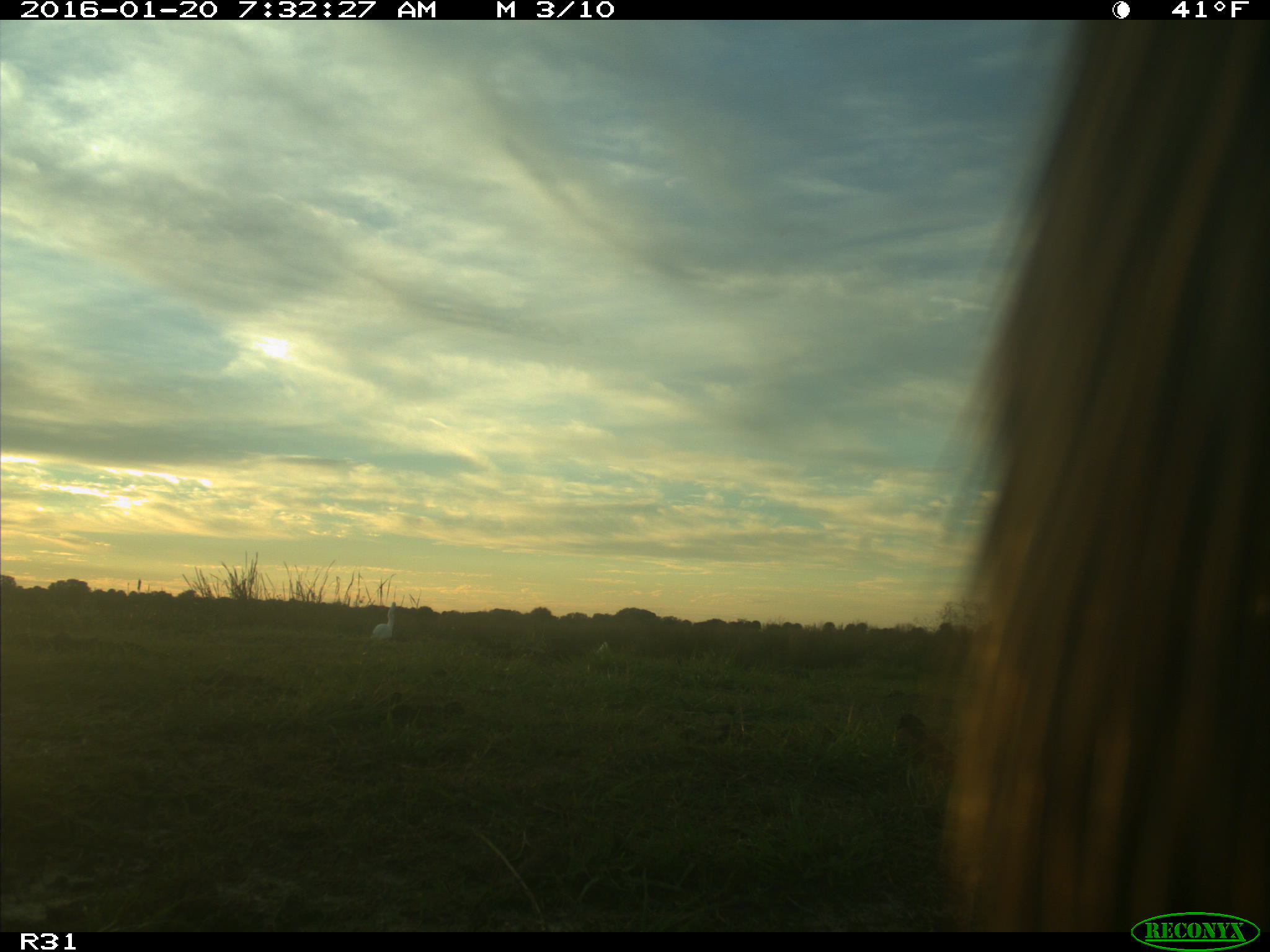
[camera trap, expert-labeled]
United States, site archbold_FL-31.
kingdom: Animalia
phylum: Chordata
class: Mammalia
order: Artiodactyla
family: Bovidae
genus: Bos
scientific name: Bos taurus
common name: domestic cow